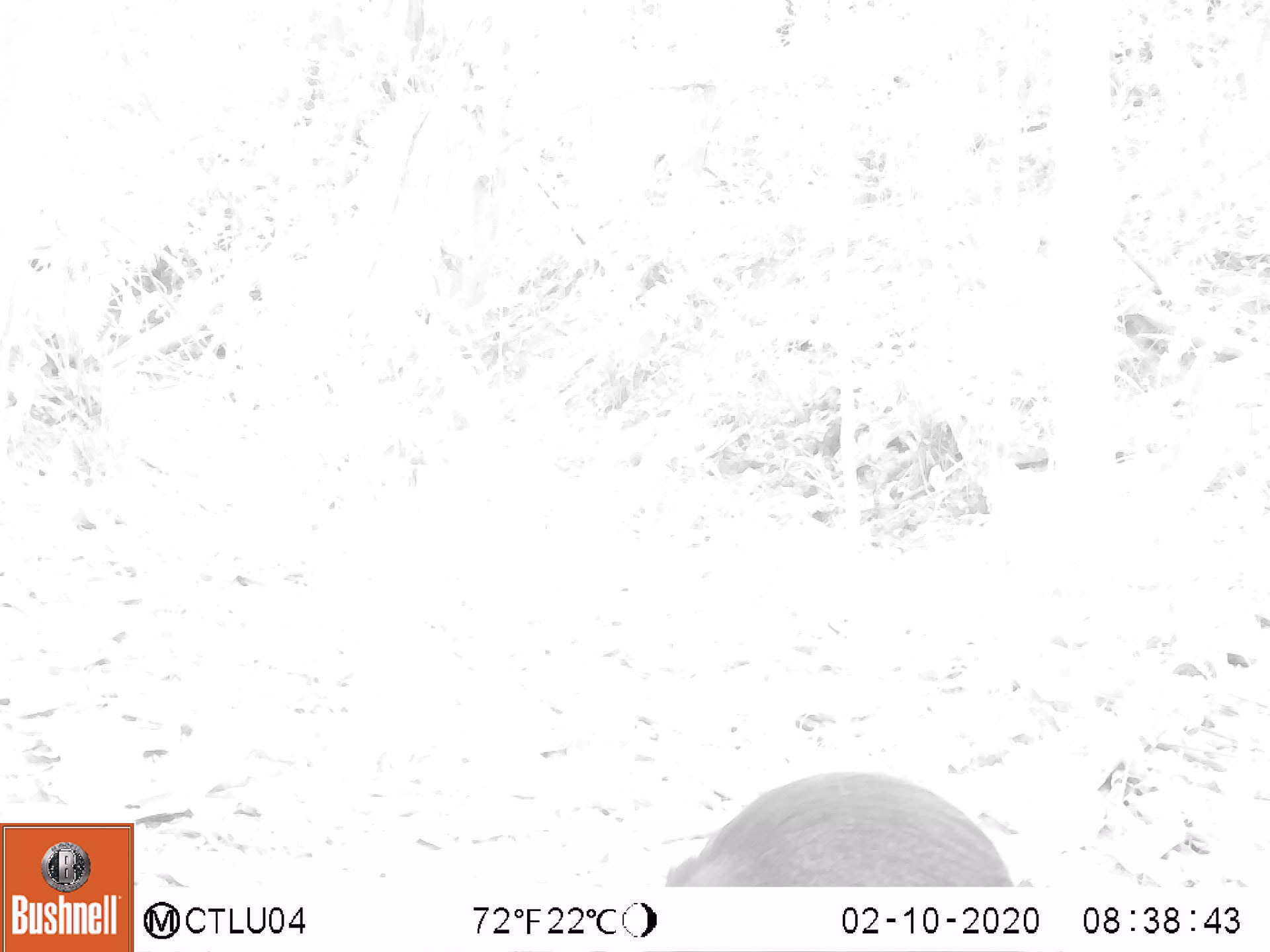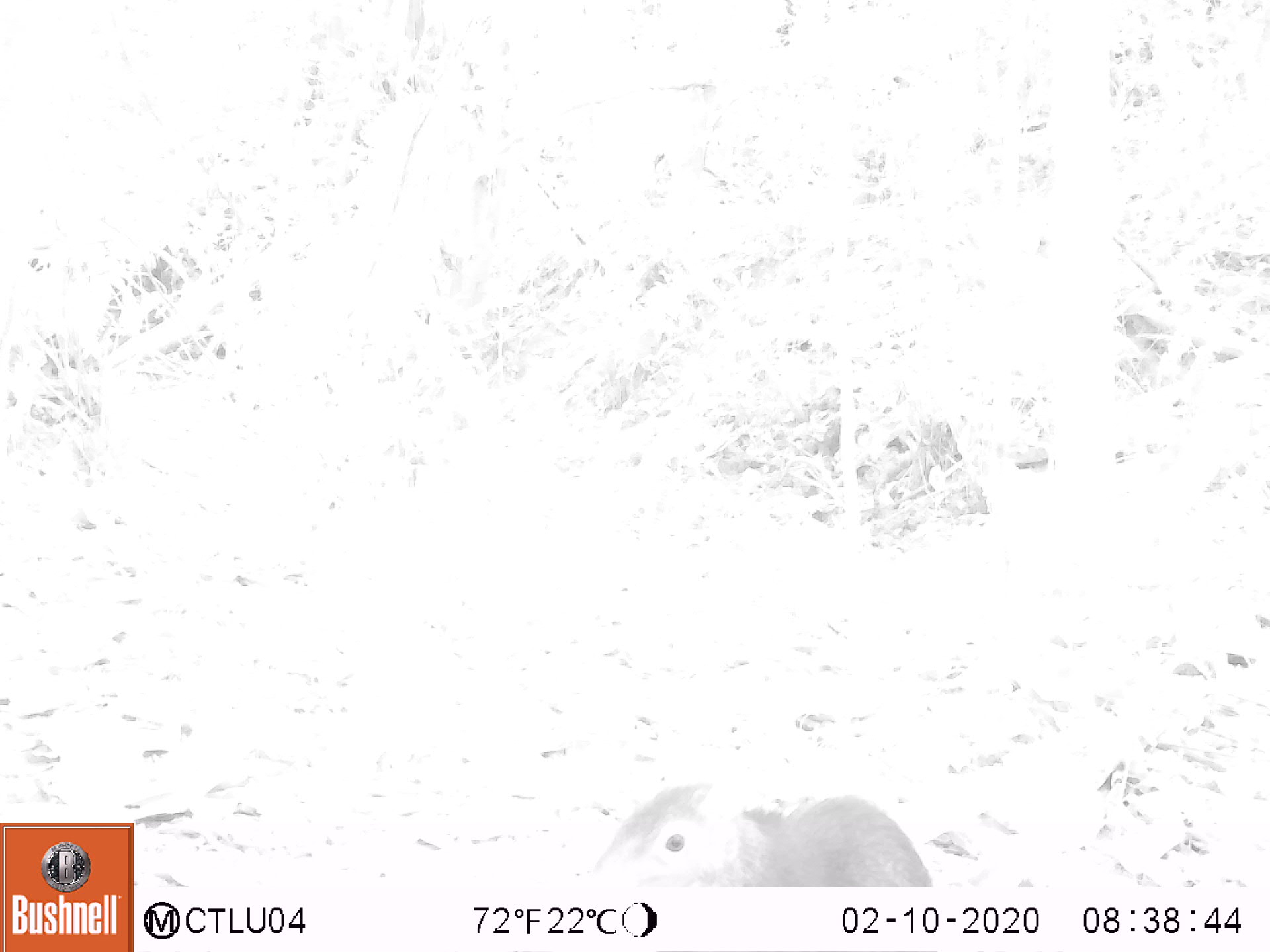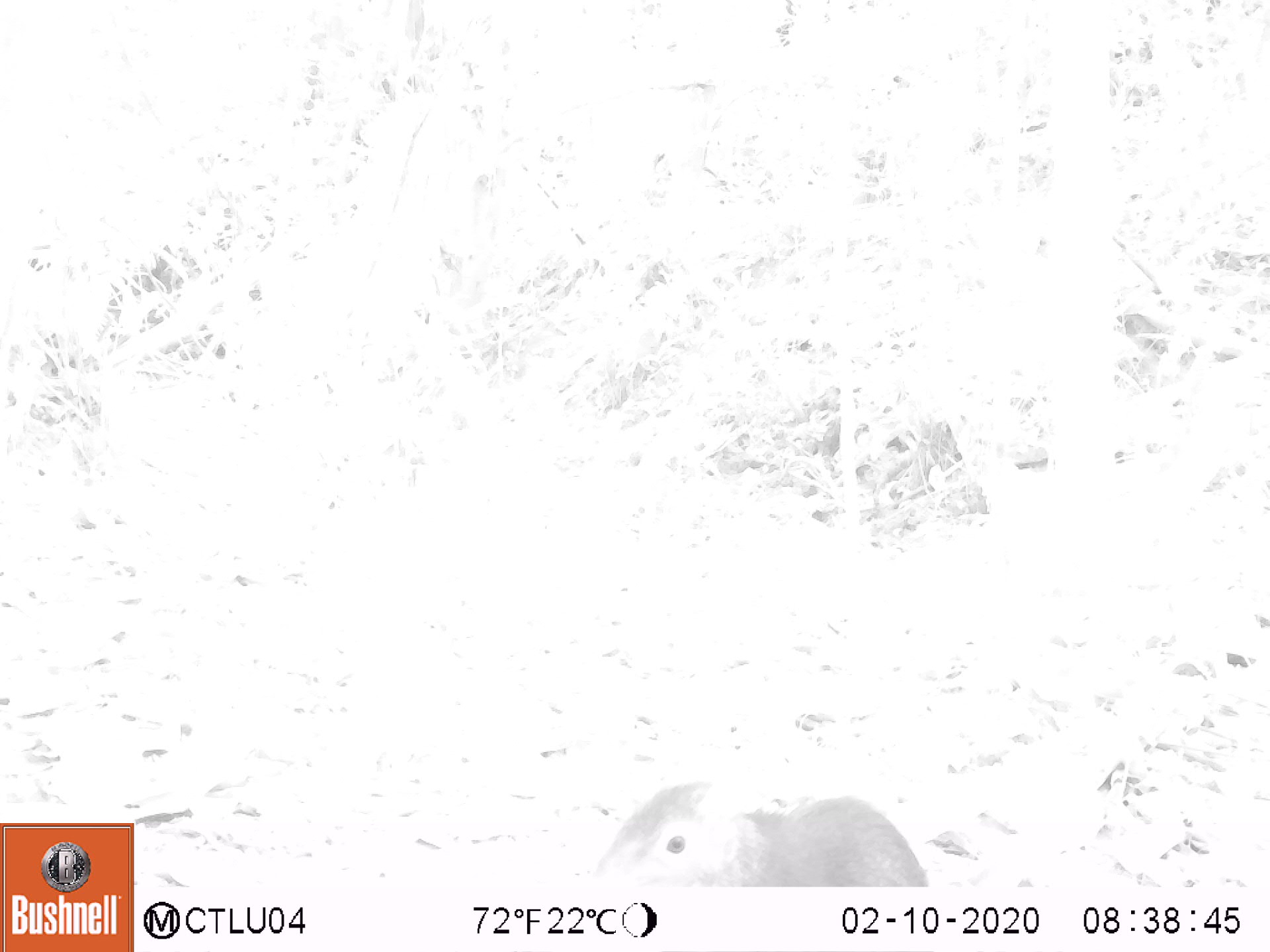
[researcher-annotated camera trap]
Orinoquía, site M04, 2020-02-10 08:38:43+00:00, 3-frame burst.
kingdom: Animalia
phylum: Chordata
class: Mammalia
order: Rodentia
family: Dasyproctidae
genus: Dasyprocta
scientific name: Dasyprocta fuliginosa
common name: black agouti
Black agouti (Dasyprocta fuliginosa).